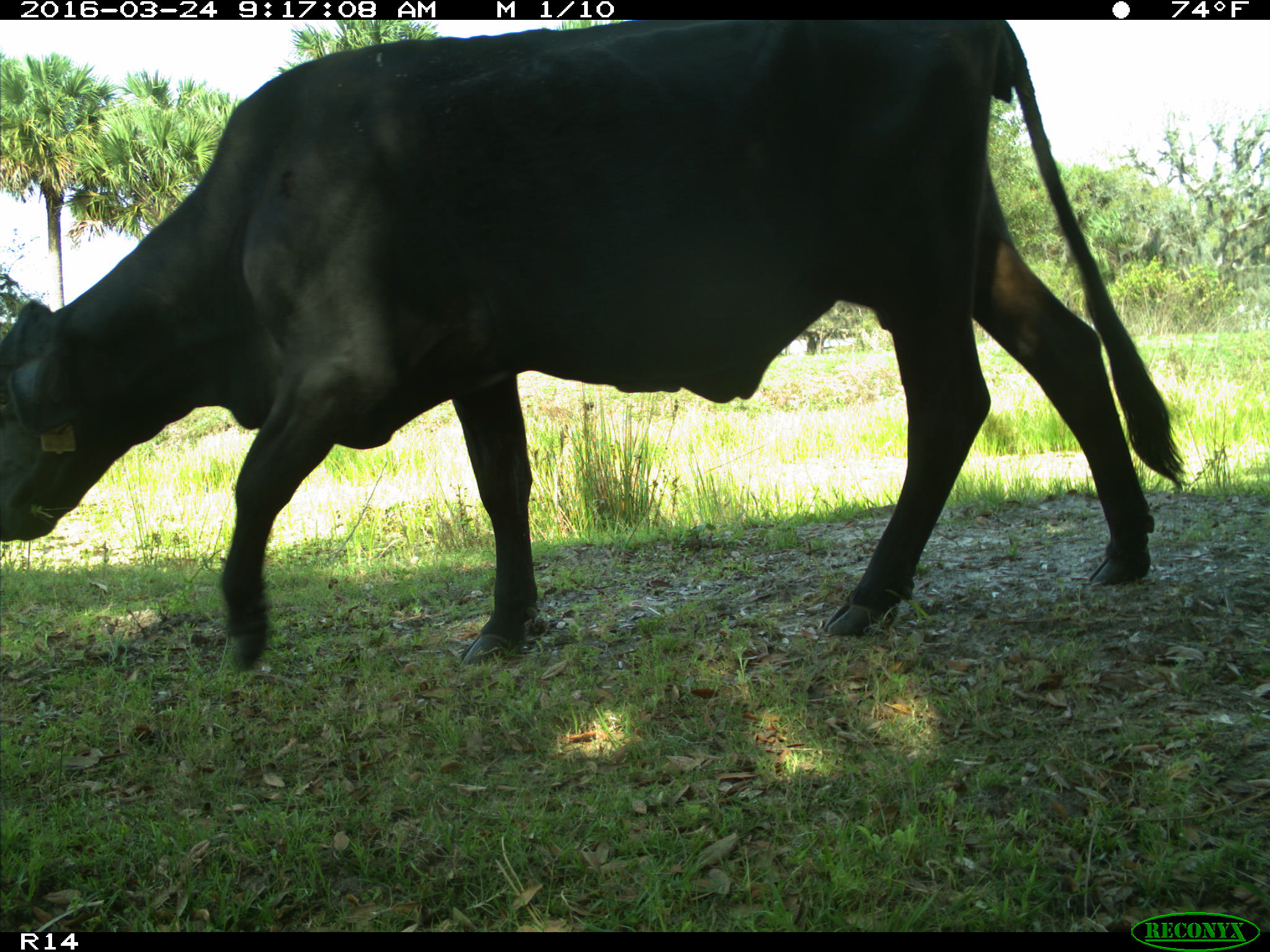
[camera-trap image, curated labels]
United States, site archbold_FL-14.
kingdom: Animalia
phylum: Chordata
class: Mammalia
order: Artiodactyla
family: Bovidae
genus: Bos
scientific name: Bos taurus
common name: domestic cow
Bos taurus (domestic cow).